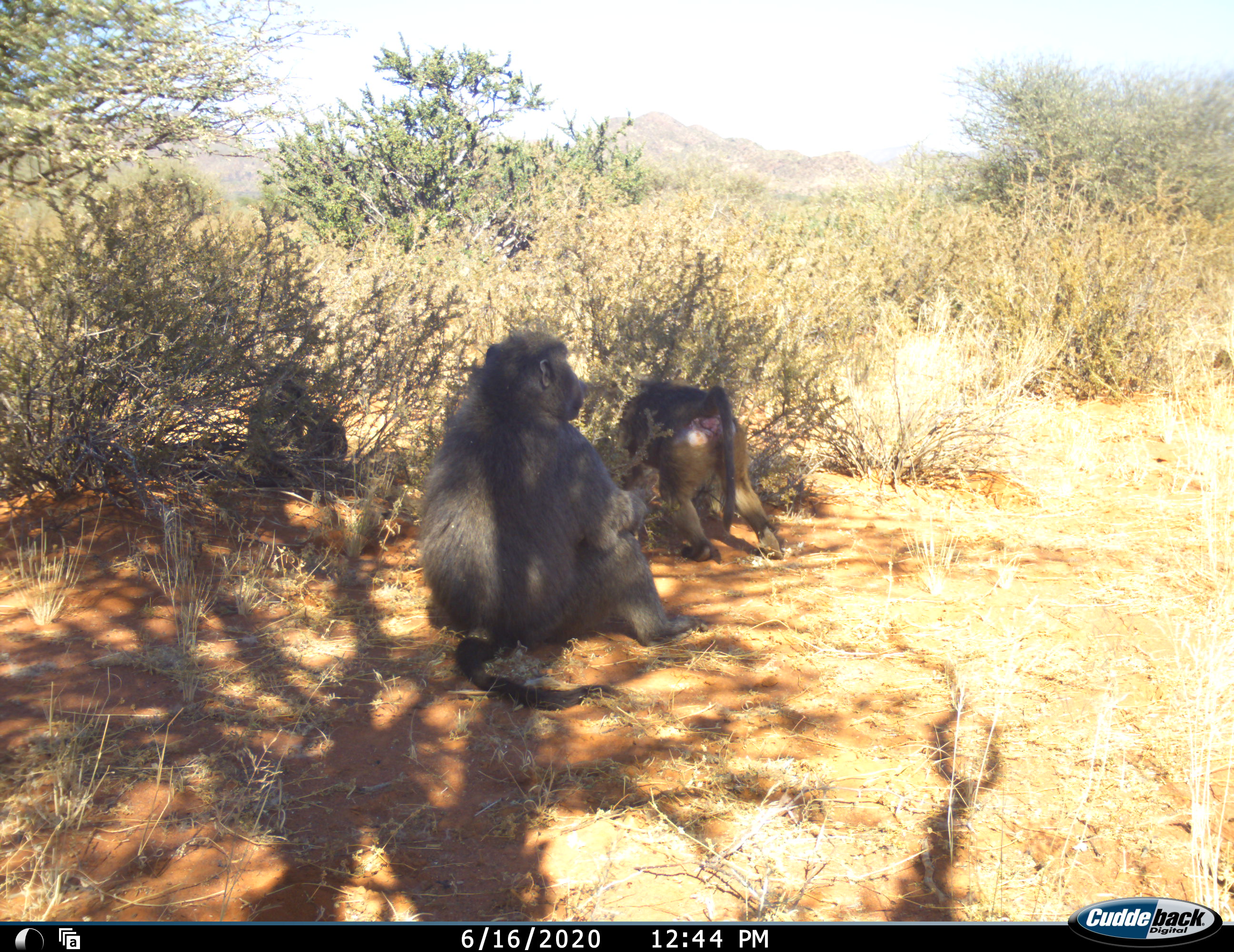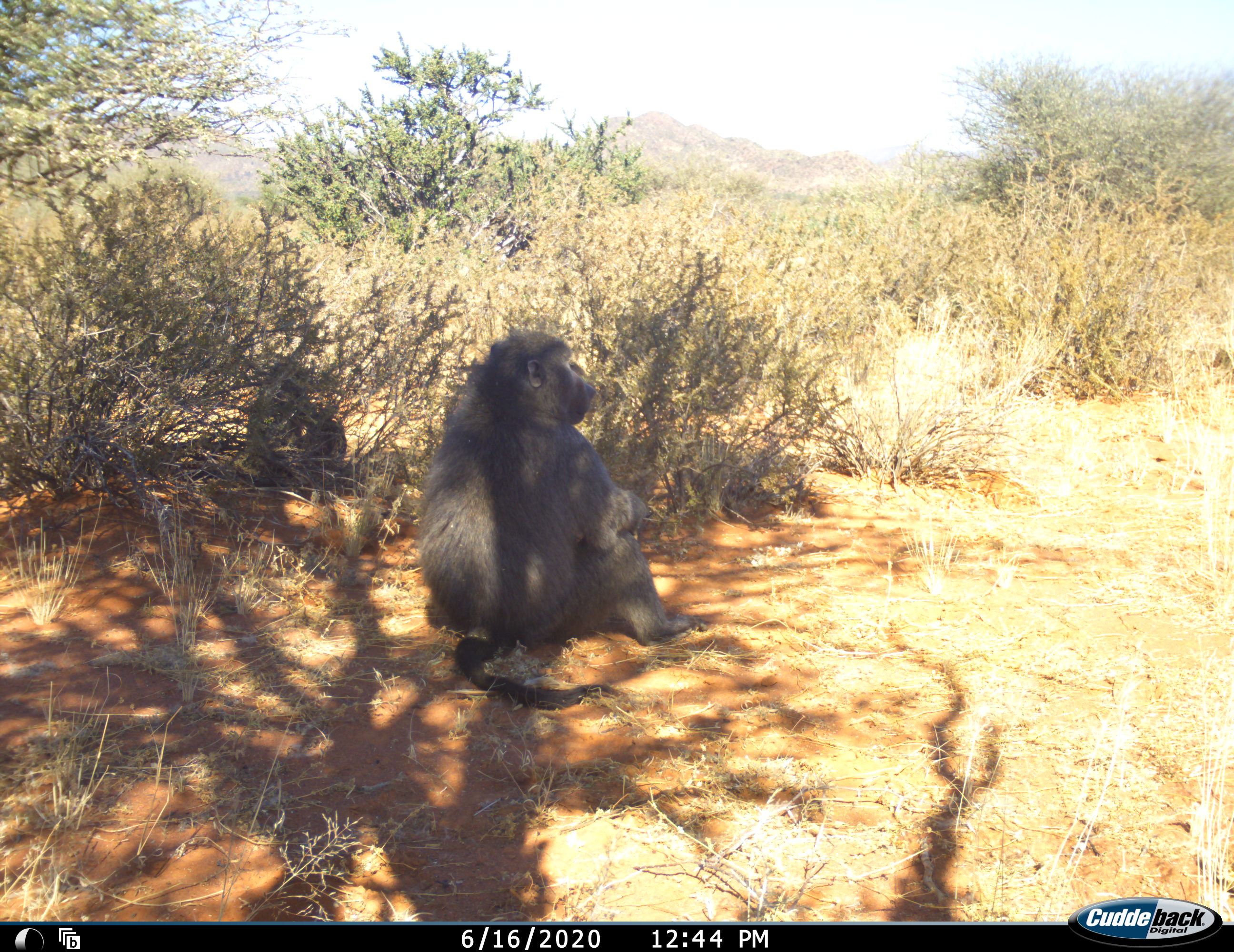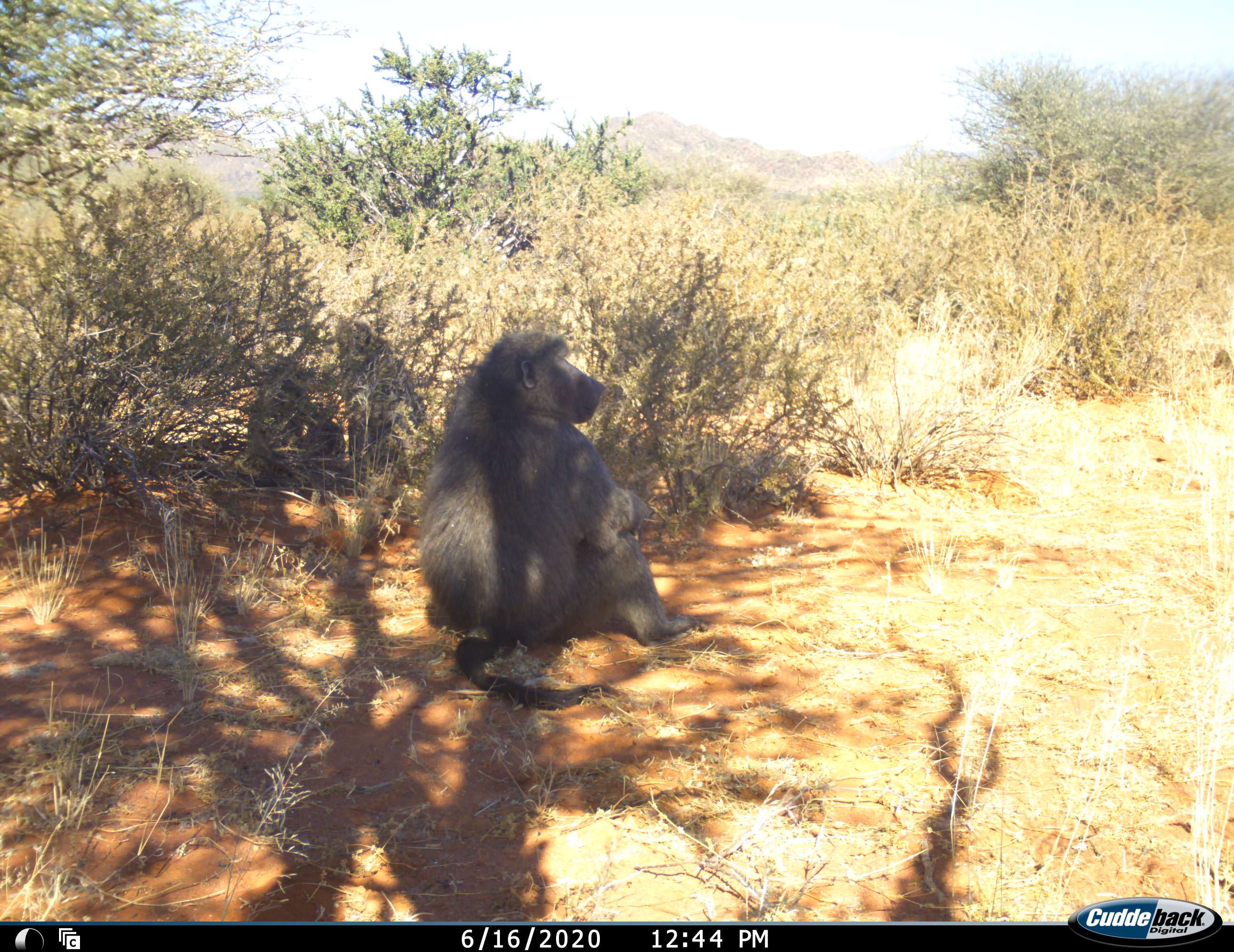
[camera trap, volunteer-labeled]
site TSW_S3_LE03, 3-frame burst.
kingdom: Animalia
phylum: Chordata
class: Mammalia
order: Primates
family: Cercopithecidae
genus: Papio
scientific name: Papio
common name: baboon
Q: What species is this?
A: Baboon (Papio).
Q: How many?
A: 3.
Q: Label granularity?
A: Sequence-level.